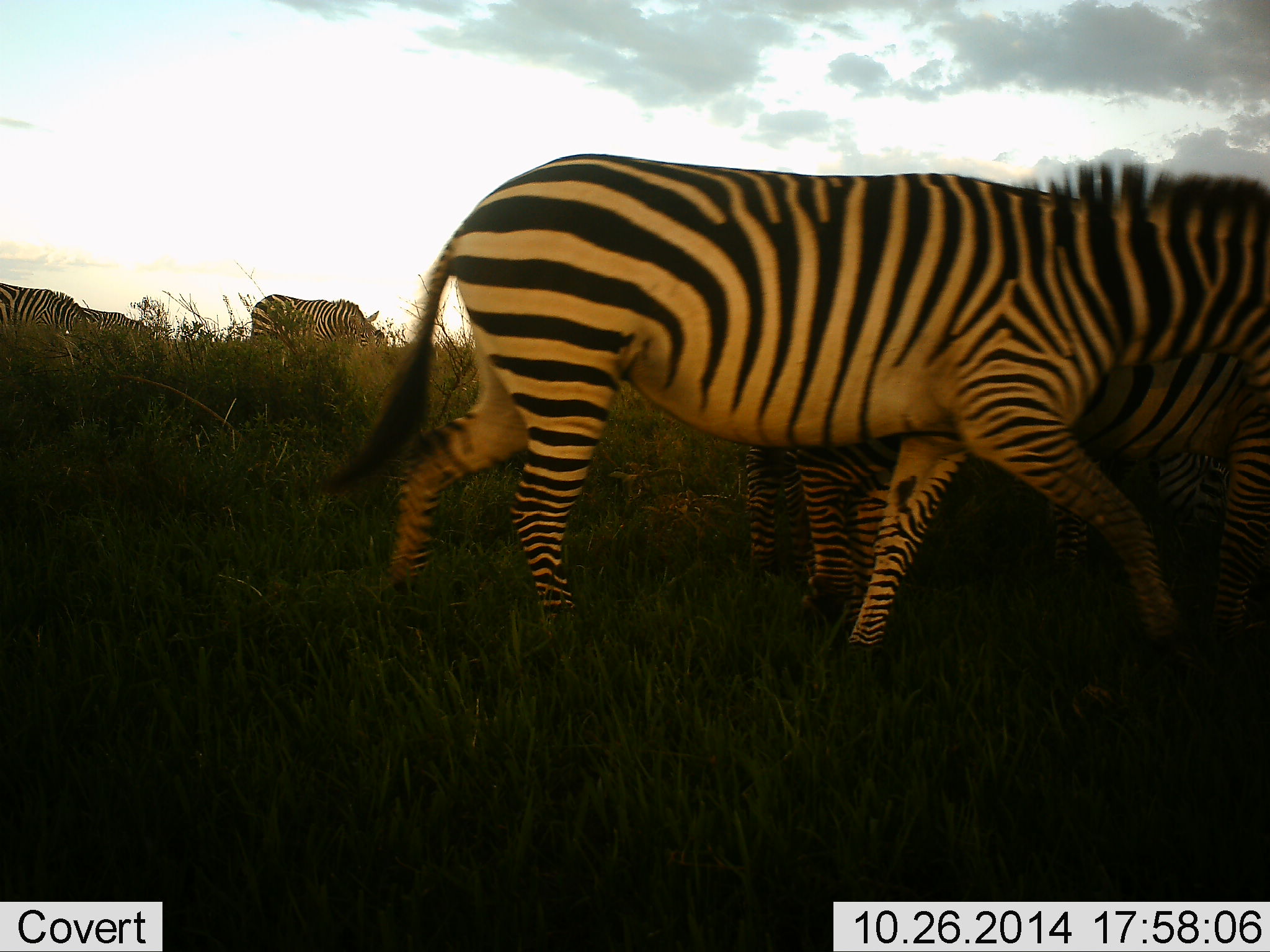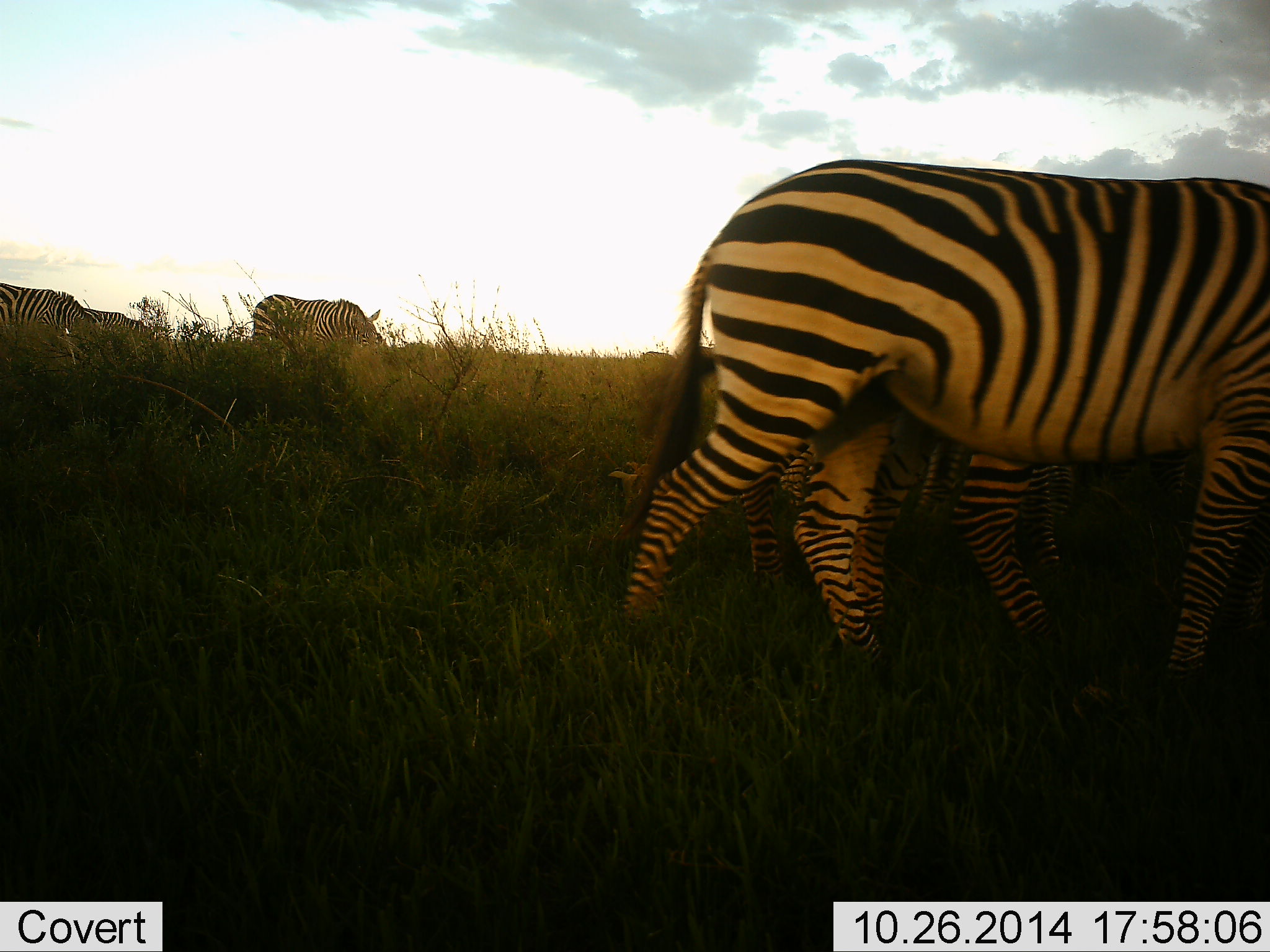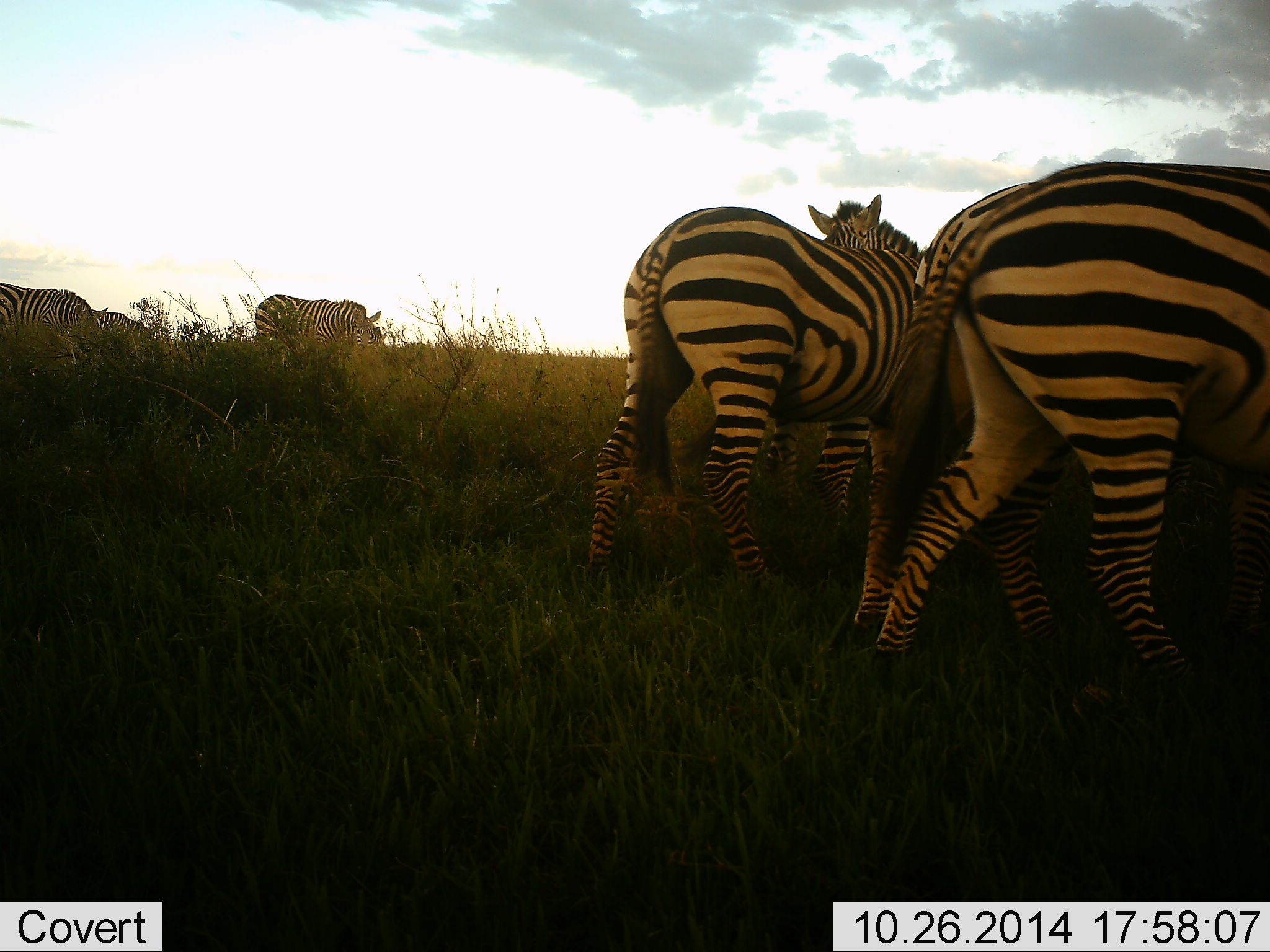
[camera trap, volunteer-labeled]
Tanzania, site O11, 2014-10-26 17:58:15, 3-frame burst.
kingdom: Animalia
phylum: Chordata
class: Mammalia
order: Perissodactyla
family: Equidae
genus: Equus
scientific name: Equus quagga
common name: plains zebra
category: zebra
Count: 6.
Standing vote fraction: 40%.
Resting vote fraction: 0%.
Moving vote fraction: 90%.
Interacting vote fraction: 0%.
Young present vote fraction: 0%.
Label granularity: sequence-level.